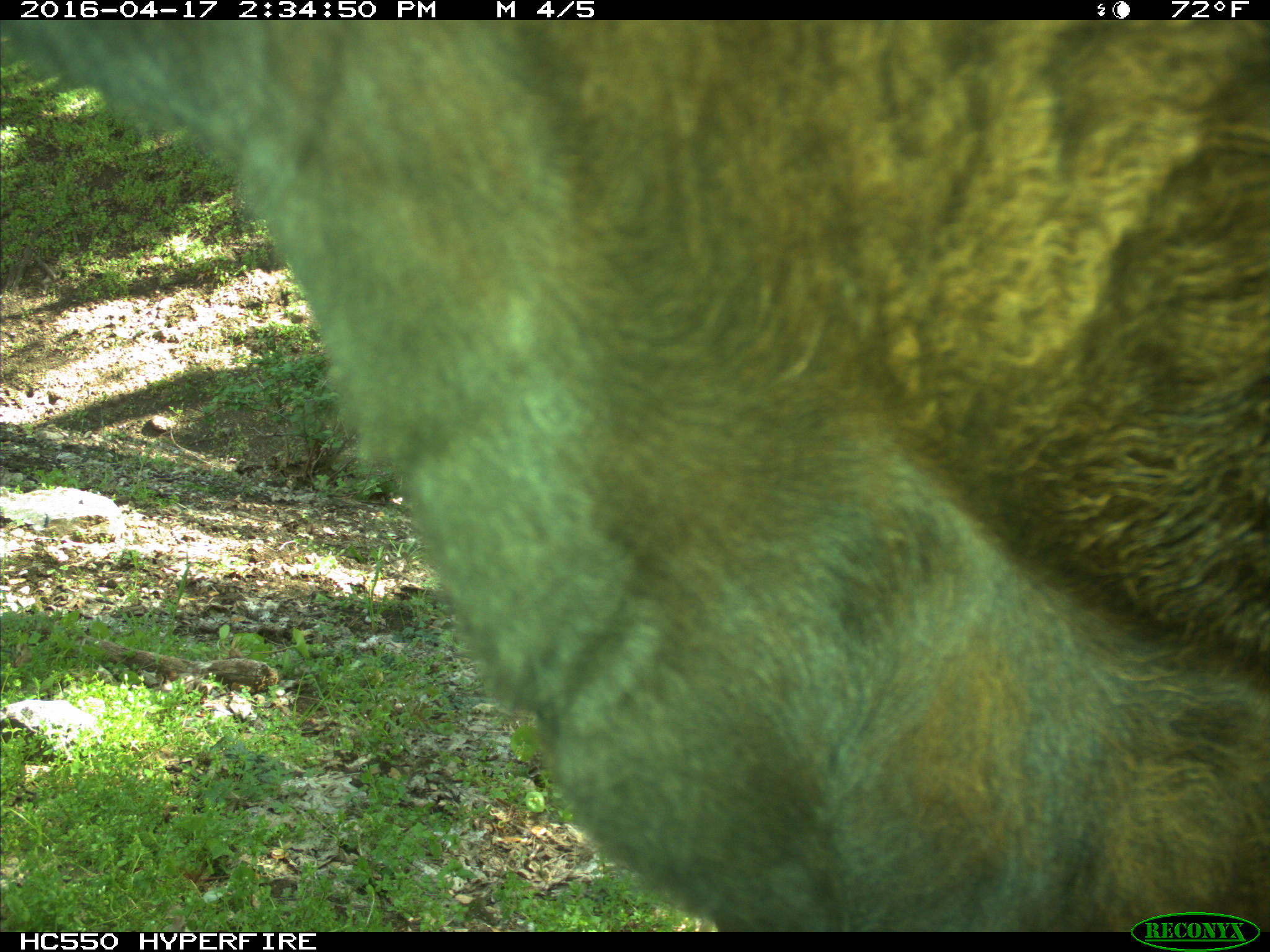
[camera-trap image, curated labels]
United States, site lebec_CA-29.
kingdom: Animalia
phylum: Chordata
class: Mammalia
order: Artiodactyla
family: Bovidae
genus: Bos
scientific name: Bos taurus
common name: domestic cow